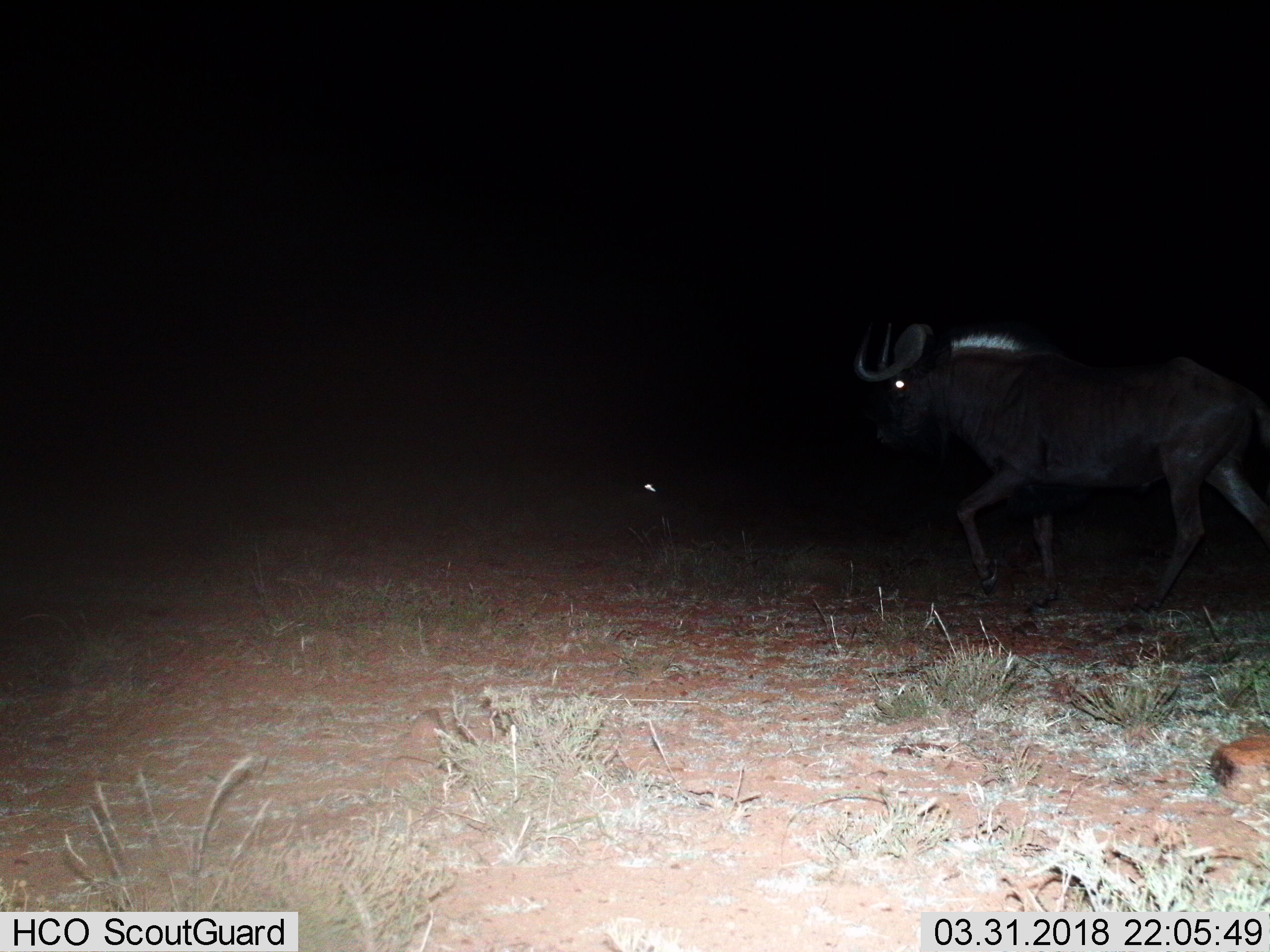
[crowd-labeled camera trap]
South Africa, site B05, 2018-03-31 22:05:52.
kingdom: Animalia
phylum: Chordata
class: Mammalia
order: Artiodactyla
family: Bovidae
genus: Connochaetes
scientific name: Connochaetes gnou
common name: black wildebeest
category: wildebeestblack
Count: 1.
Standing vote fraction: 0%.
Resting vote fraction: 0%.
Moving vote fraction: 100%.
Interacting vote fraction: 0%.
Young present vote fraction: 0%.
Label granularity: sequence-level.